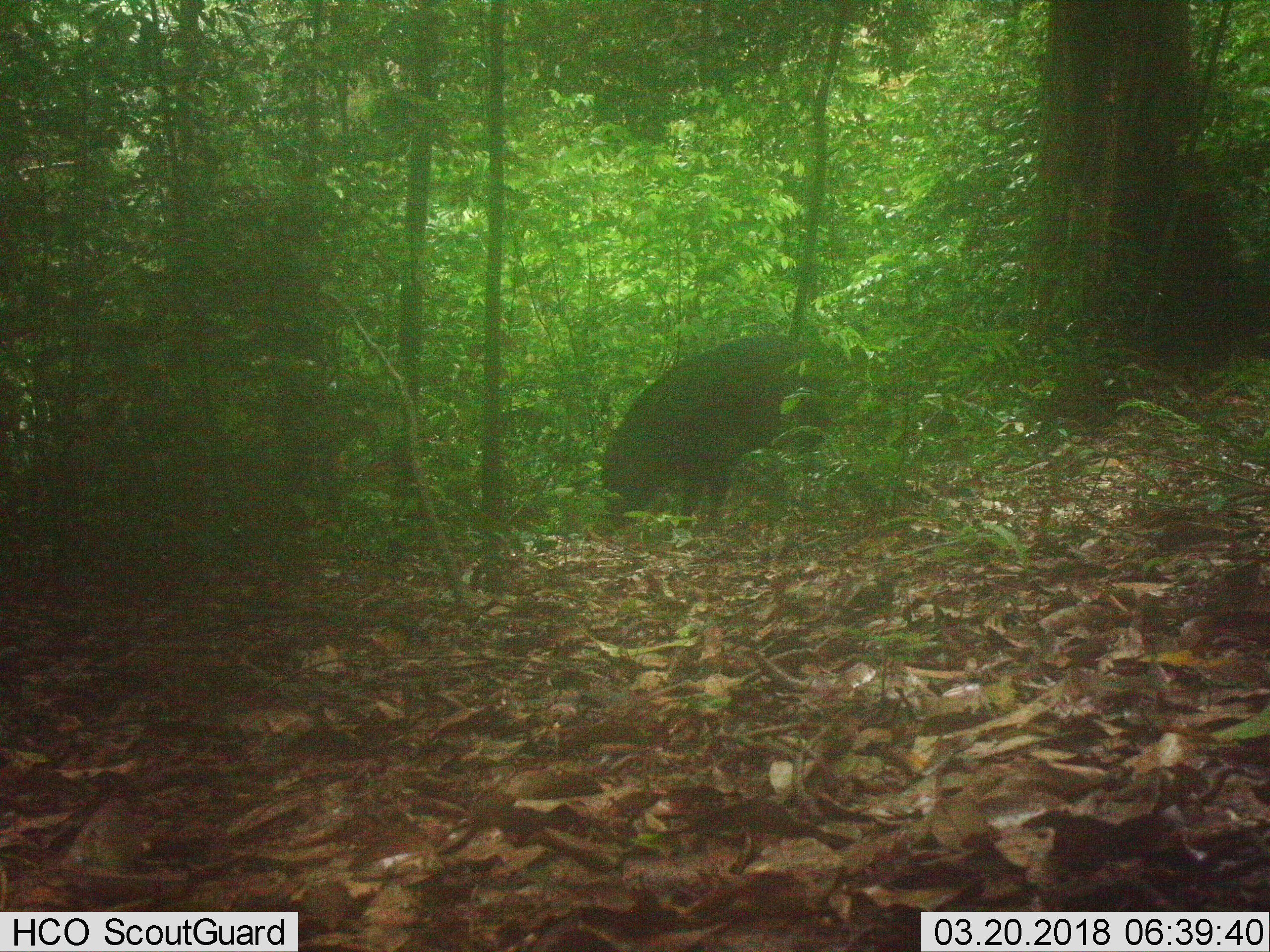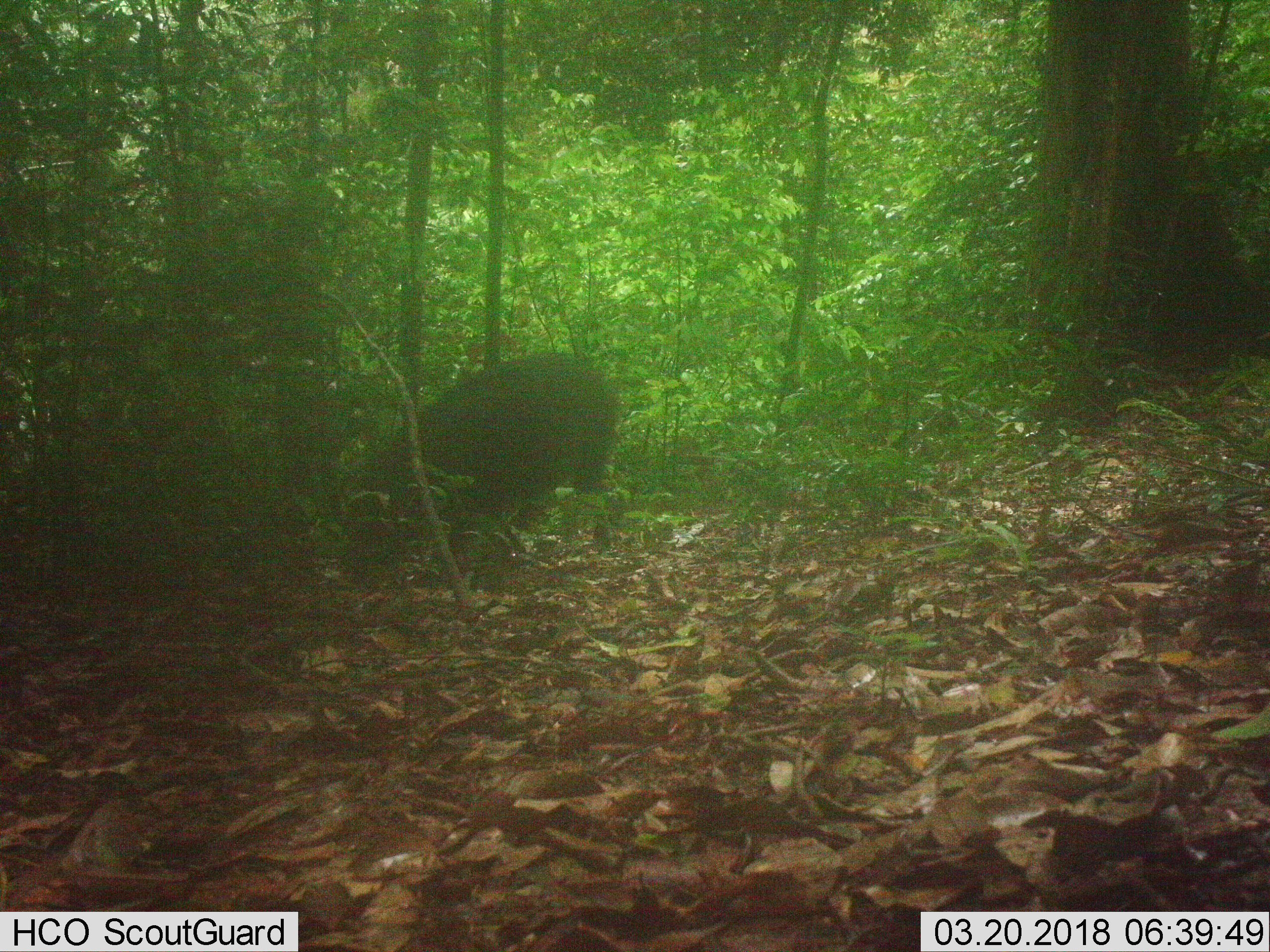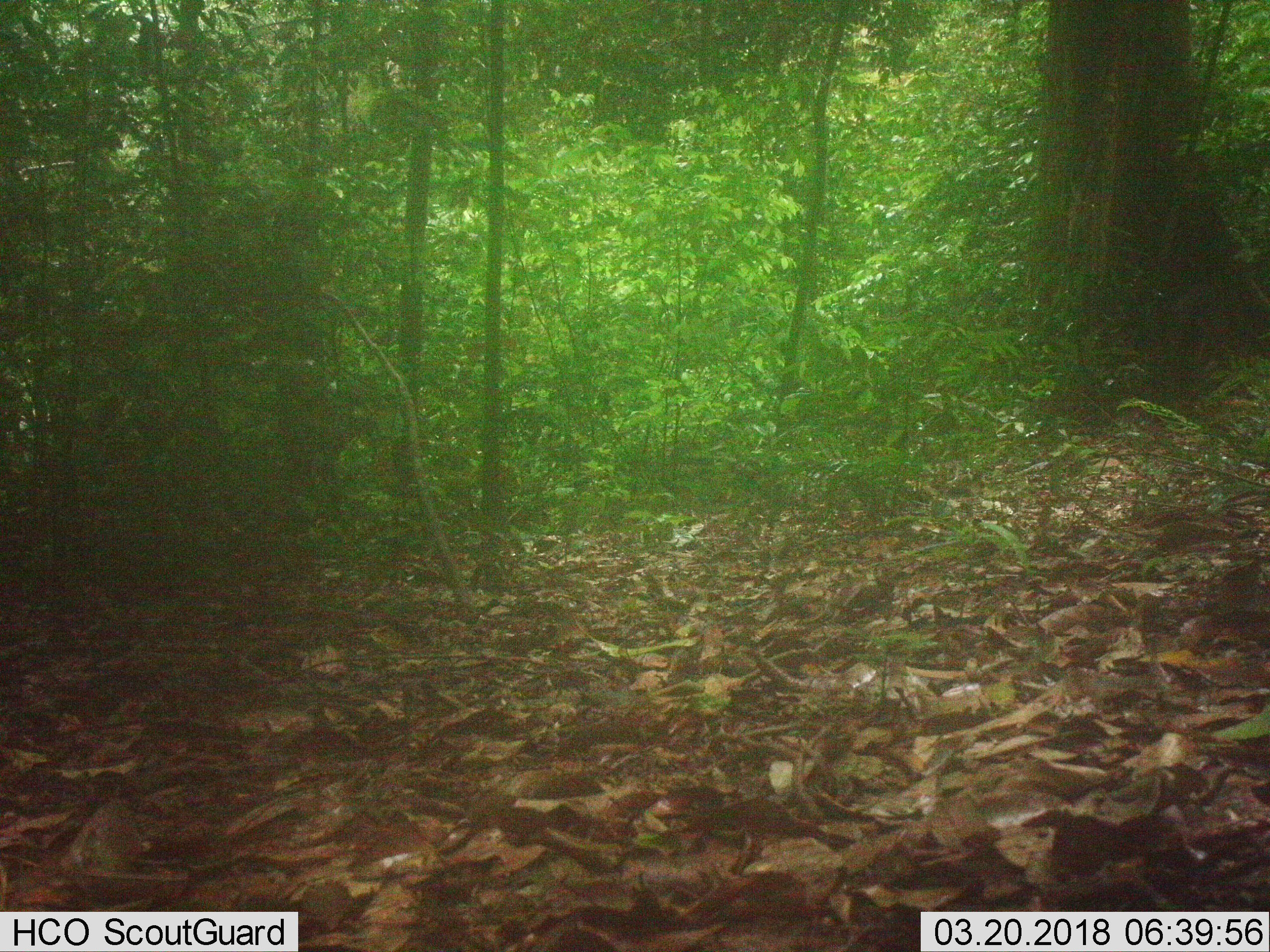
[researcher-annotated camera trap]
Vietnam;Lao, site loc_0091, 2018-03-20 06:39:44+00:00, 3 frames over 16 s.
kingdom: Animalia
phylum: Chordata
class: Mammalia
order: Artiodactyla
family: Suidae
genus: Sus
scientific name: Sus scrofa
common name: eurasian wild pig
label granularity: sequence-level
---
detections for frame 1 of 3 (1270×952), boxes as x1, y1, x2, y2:
eurasian wild pig: 589, 334, 871, 534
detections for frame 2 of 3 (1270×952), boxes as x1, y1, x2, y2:
eurasian wild pig: 335, 353, 621, 586